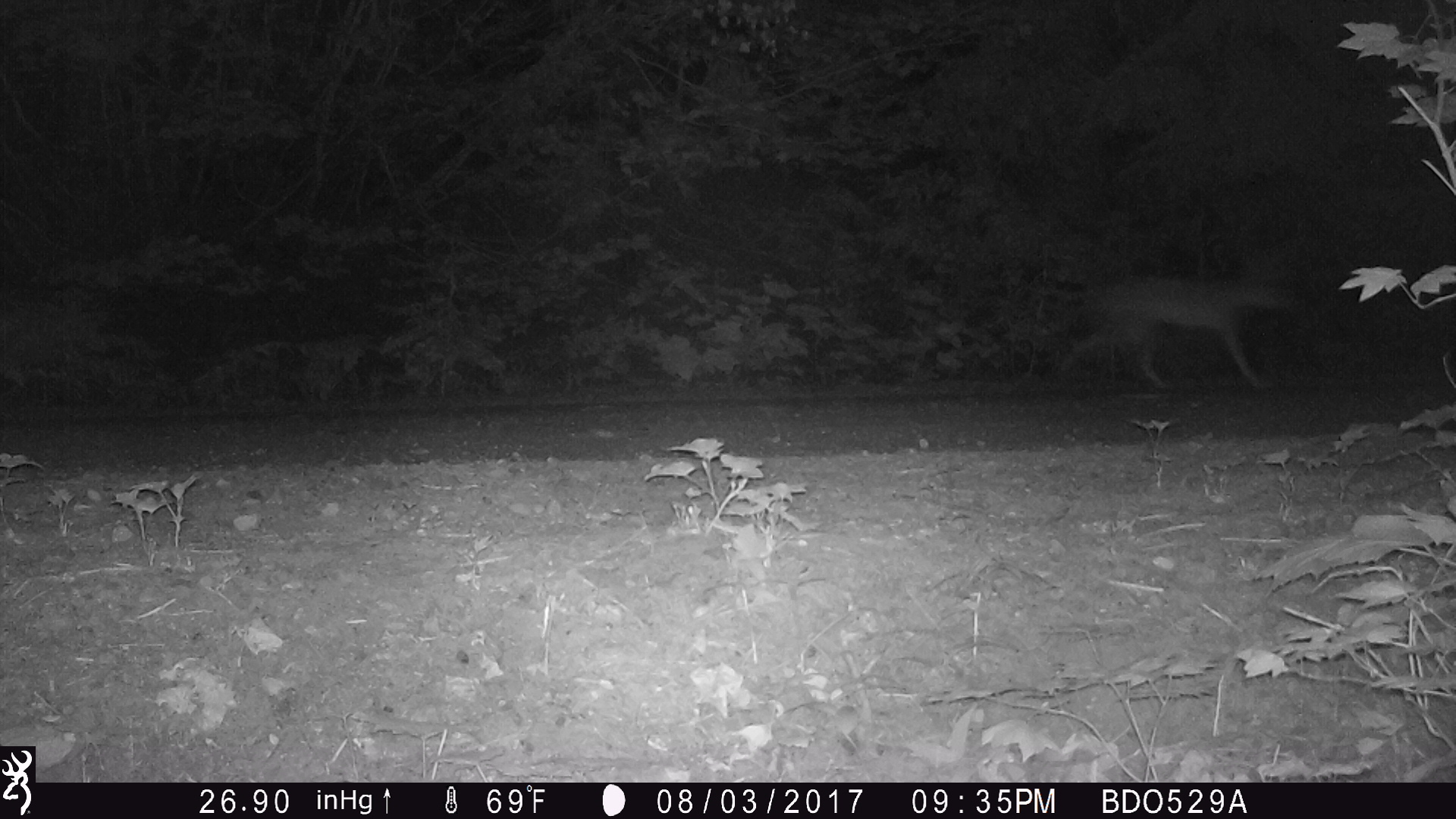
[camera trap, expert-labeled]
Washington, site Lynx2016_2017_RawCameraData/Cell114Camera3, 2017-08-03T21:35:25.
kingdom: Animalia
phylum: Chordata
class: Mammalia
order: Carnivora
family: Canidae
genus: Canis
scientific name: Canis latrans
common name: coyote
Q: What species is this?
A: Canis latrans (coyote).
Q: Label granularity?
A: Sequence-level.